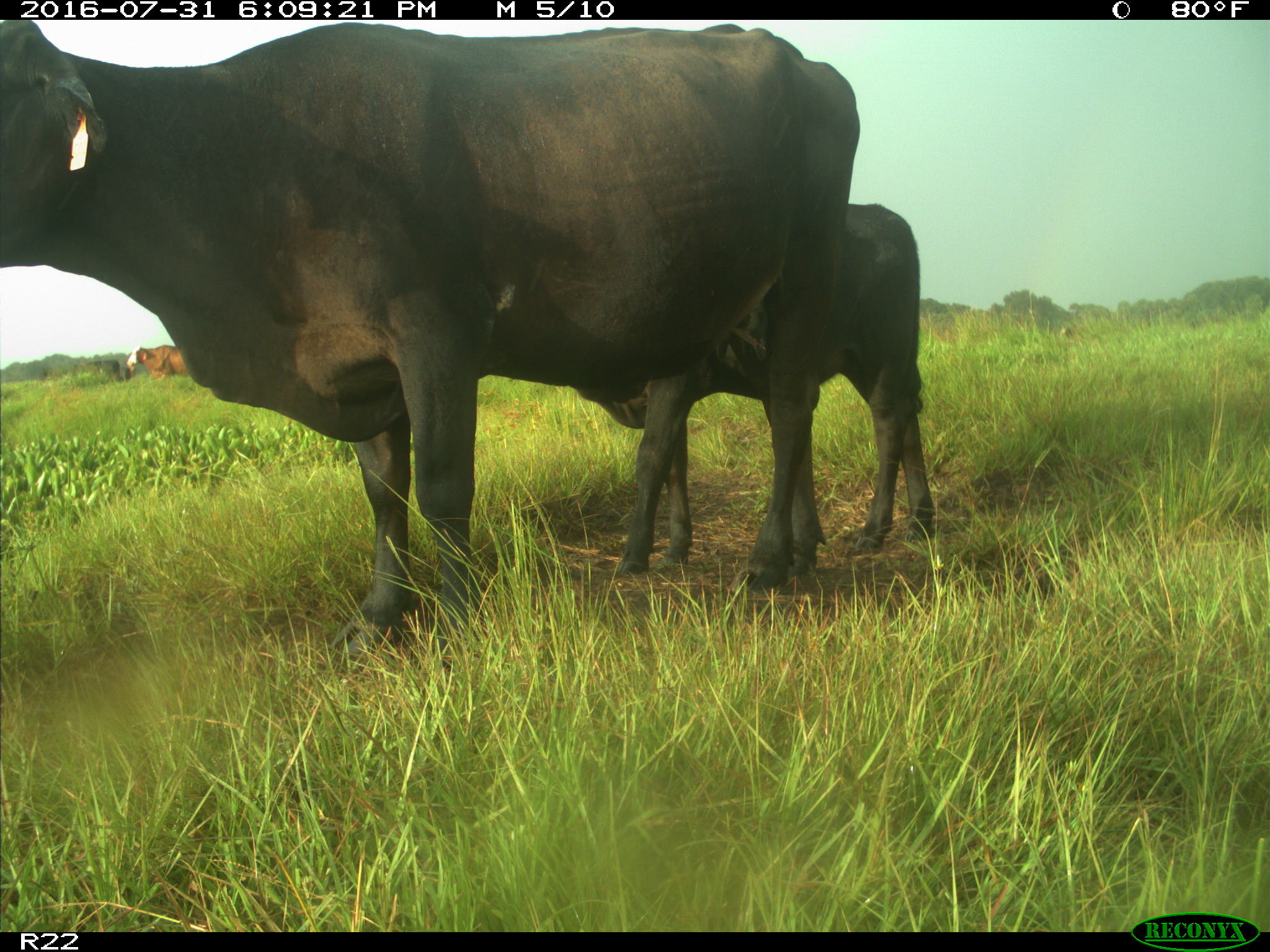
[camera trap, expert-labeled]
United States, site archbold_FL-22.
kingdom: Animalia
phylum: Chordata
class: Mammalia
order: Artiodactyla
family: Bovidae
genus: Bos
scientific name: Bos taurus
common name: domestic cow